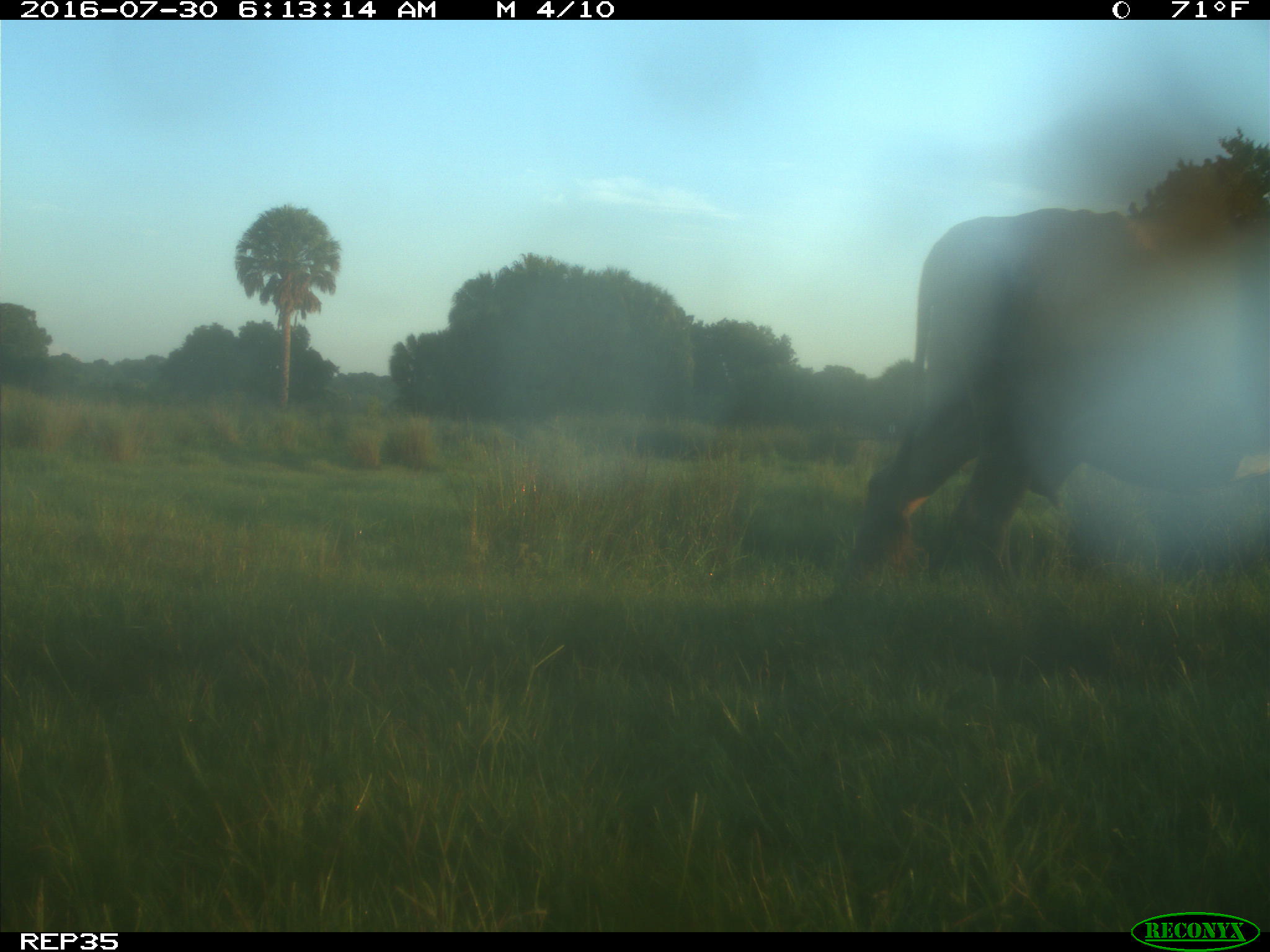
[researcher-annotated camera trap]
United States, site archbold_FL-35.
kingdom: Animalia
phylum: Chordata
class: Mammalia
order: Artiodactyla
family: Bovidae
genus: Bos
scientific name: Bos taurus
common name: domestic cow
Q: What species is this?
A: Bos taurus (domestic cow).